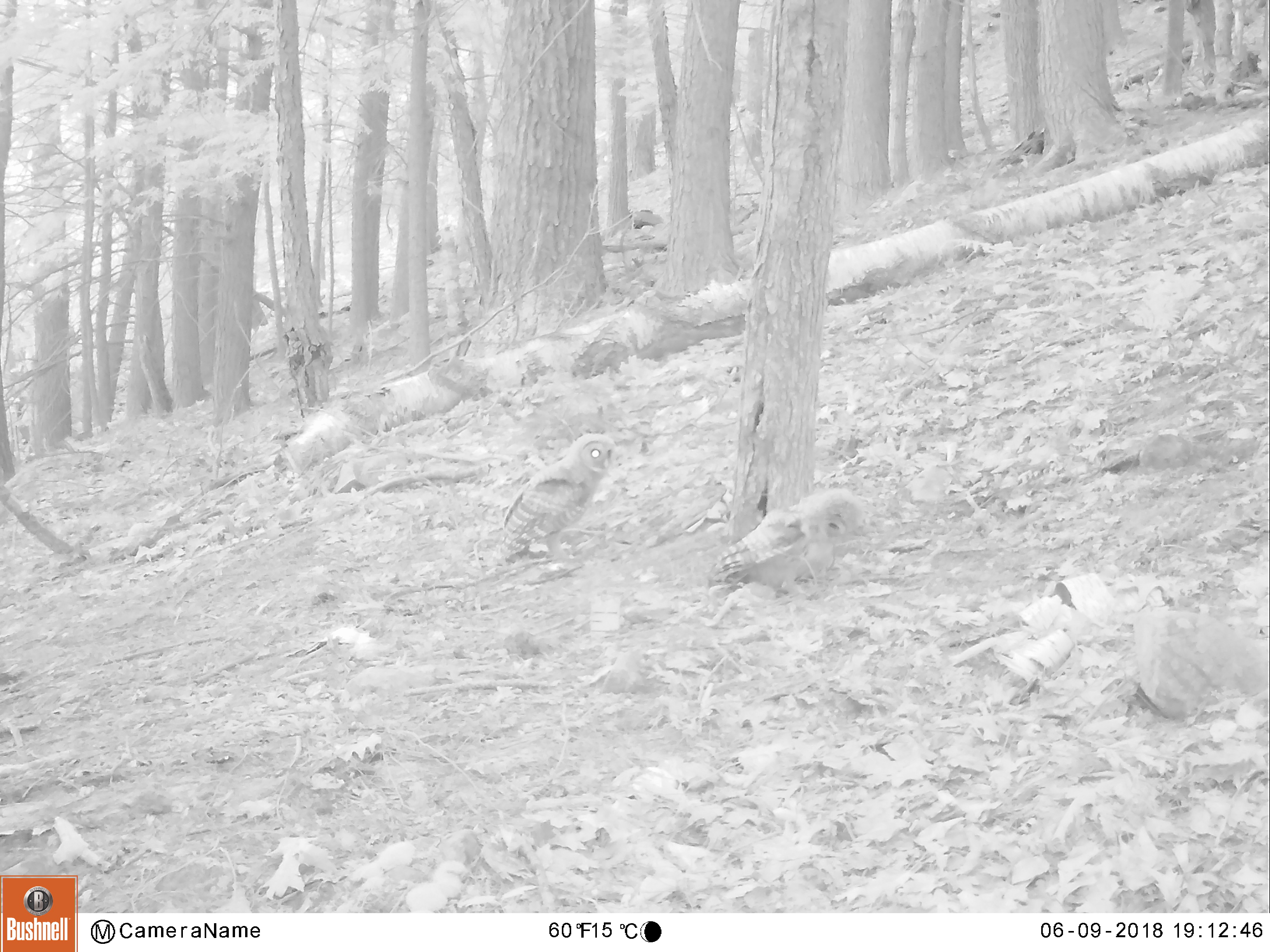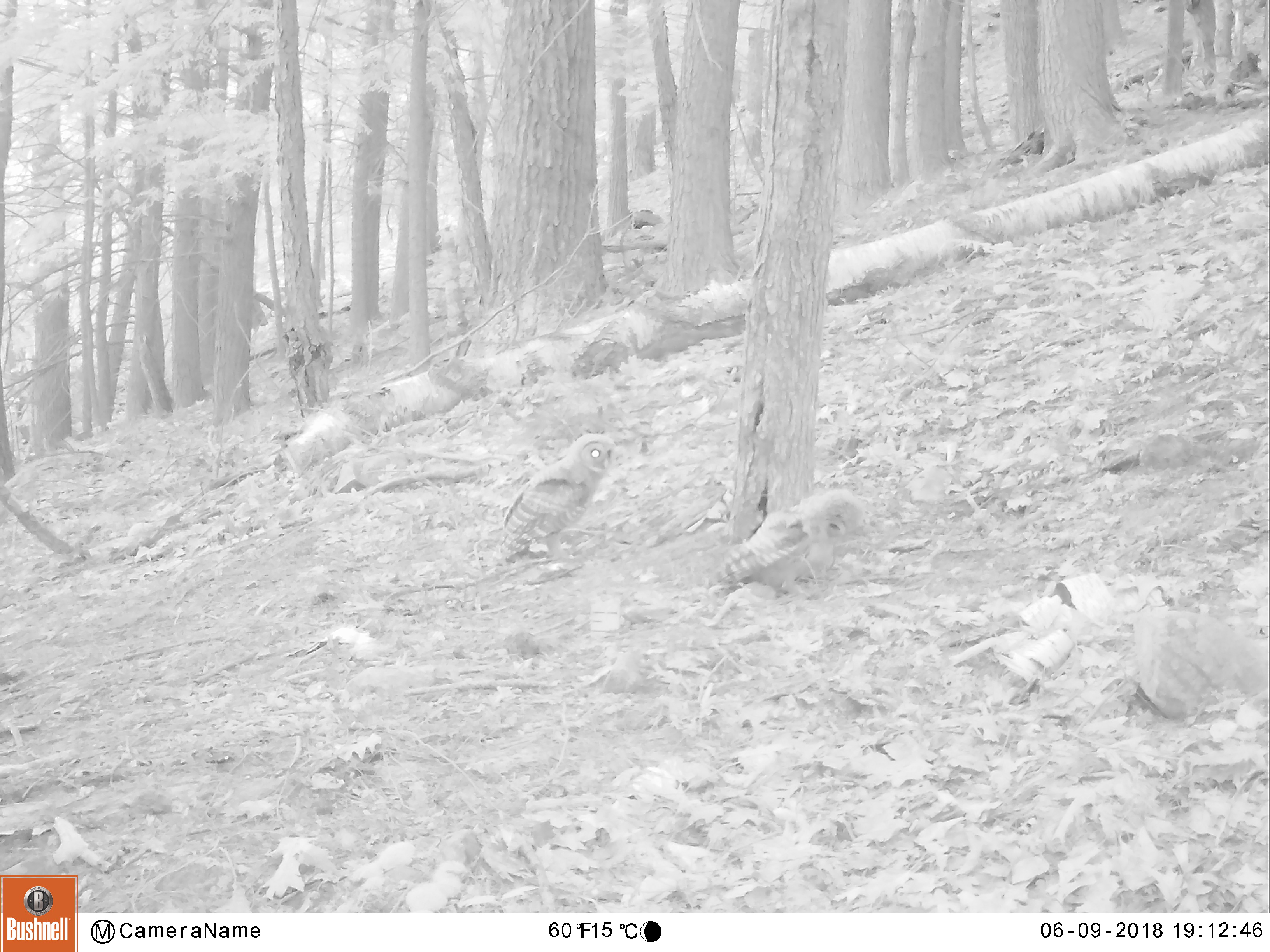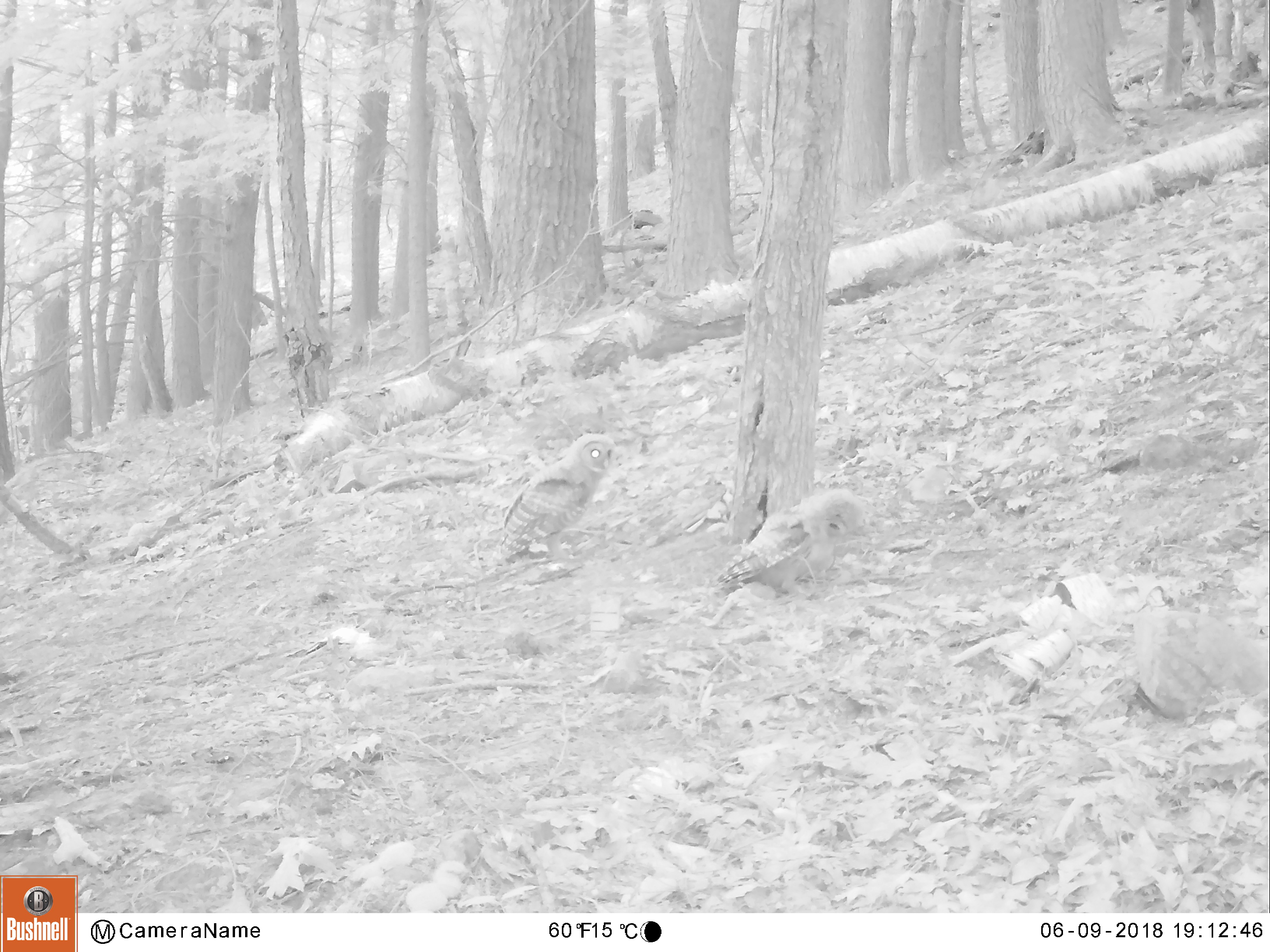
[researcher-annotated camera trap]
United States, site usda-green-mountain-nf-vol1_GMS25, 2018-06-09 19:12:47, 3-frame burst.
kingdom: Animalia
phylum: Chordata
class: Aves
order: Strigiformes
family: Strigidae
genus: Strix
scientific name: Strix varia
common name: barred owl